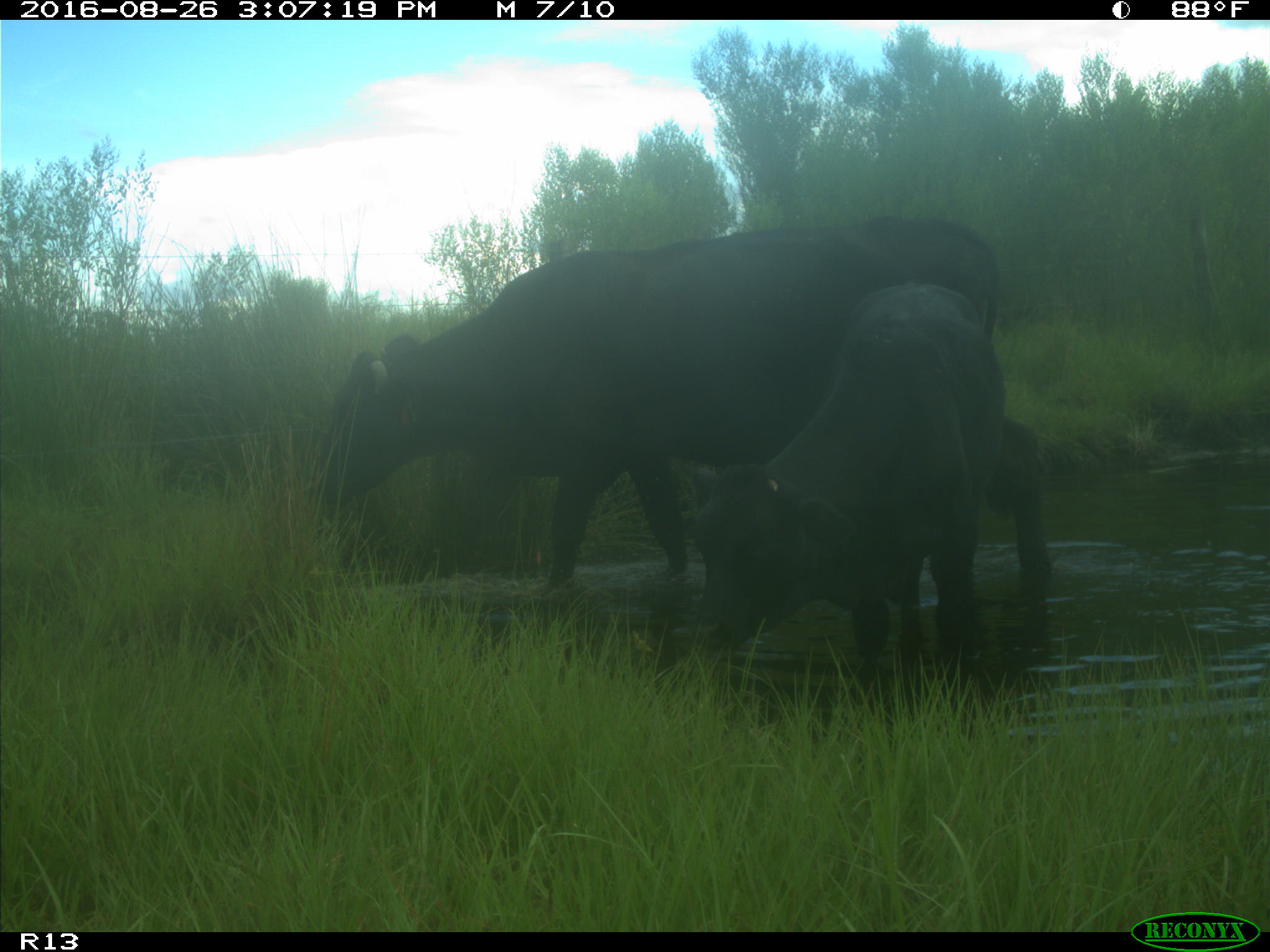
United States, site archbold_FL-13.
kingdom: Animalia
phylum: Chordata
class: Mammalia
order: Artiodactyla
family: Bovidae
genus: Bos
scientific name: Bos taurus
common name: domestic cow